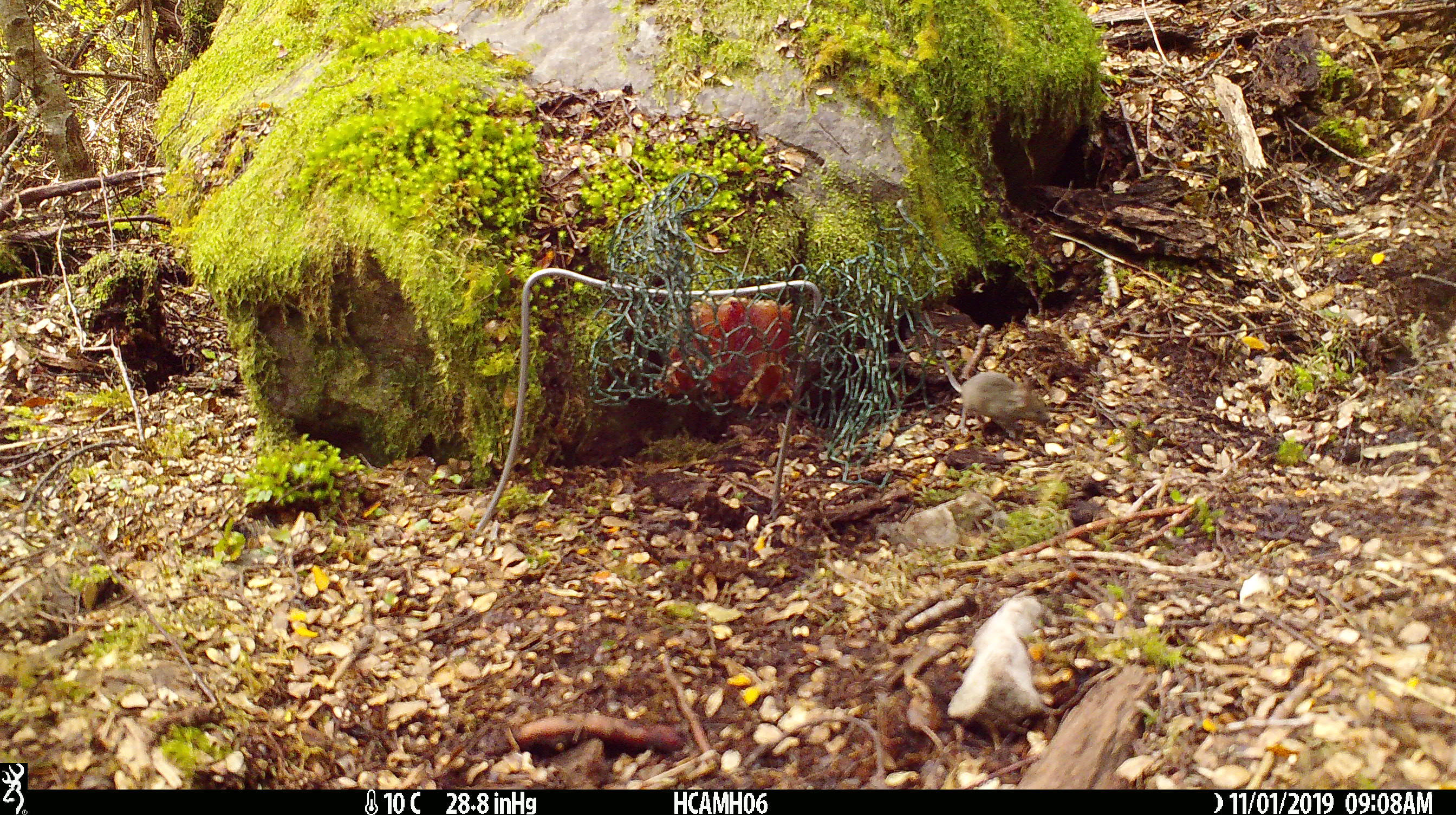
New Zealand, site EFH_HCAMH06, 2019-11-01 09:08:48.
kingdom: Animalia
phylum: Chordata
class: Mammalia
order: Rodentia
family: Muridae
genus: Mus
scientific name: Mus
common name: mouse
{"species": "mouse (Mus)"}